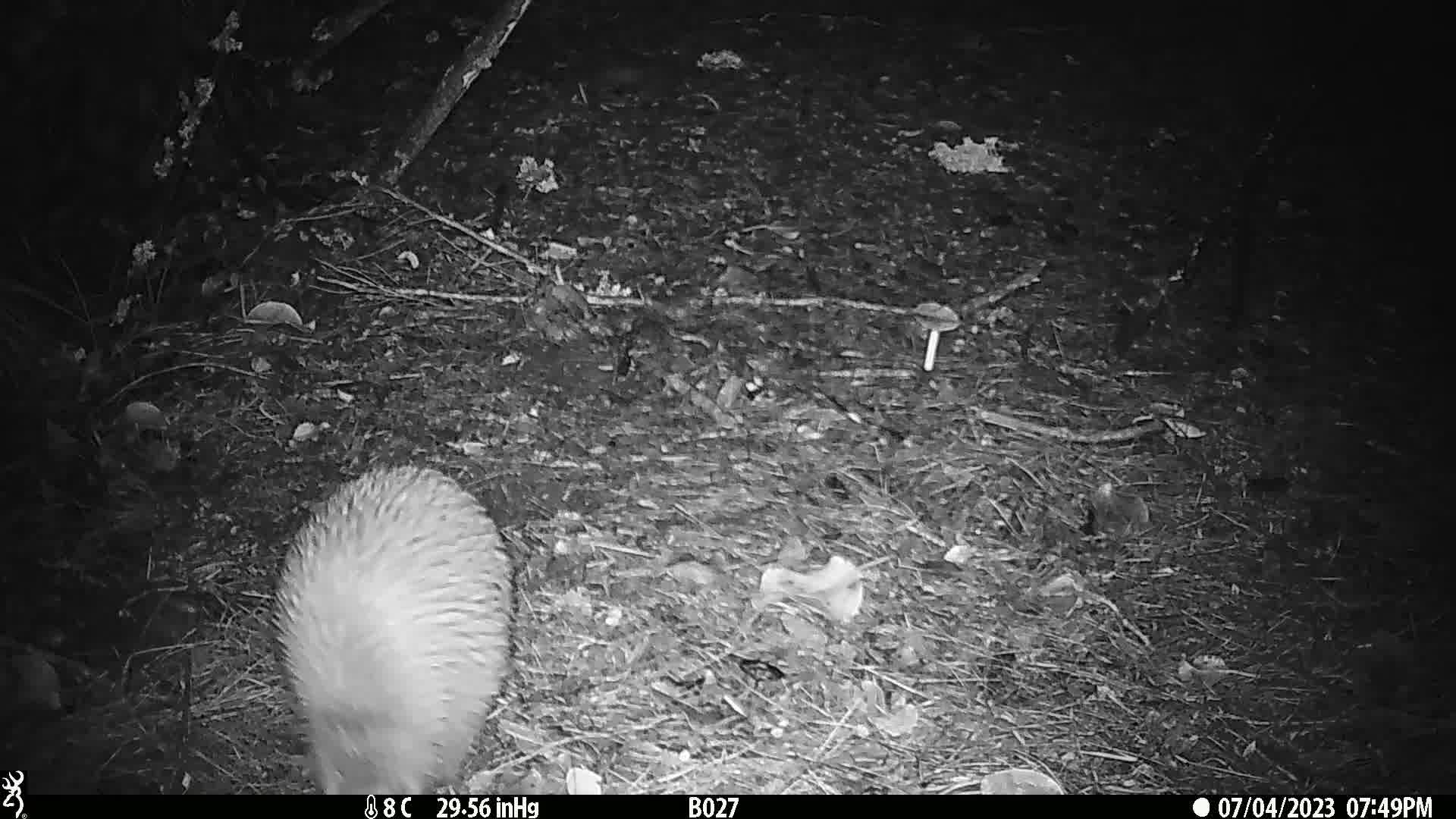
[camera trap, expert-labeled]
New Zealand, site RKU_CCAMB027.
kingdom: Animalia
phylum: Chordata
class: Aves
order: Apterygiformes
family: Apterygidae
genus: Apteryx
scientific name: Apteryx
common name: kiwi